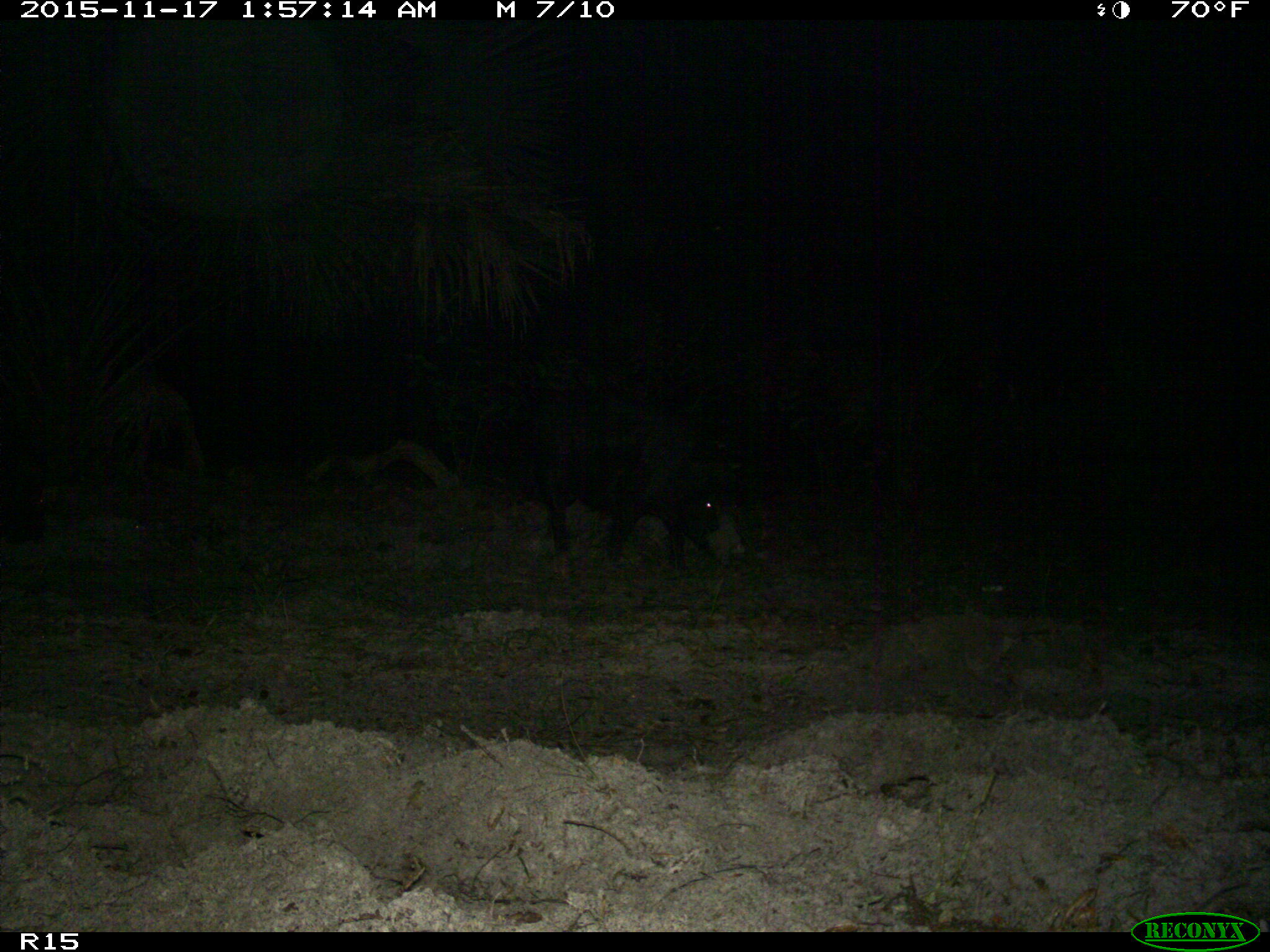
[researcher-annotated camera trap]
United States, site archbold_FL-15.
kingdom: Animalia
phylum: Chordata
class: Mammalia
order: Artiodactyla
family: Suidae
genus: Sus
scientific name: Sus scrofa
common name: wild boar